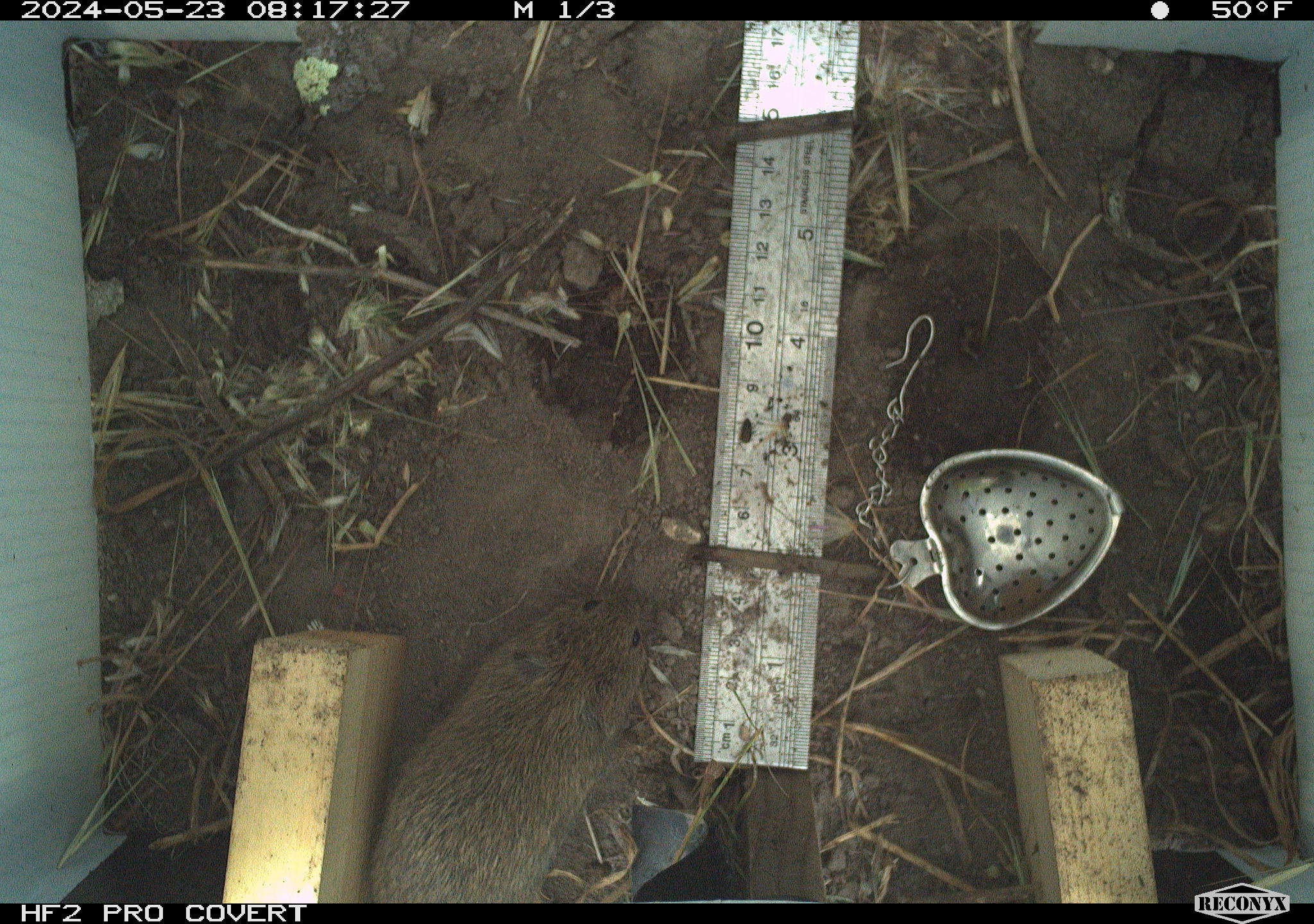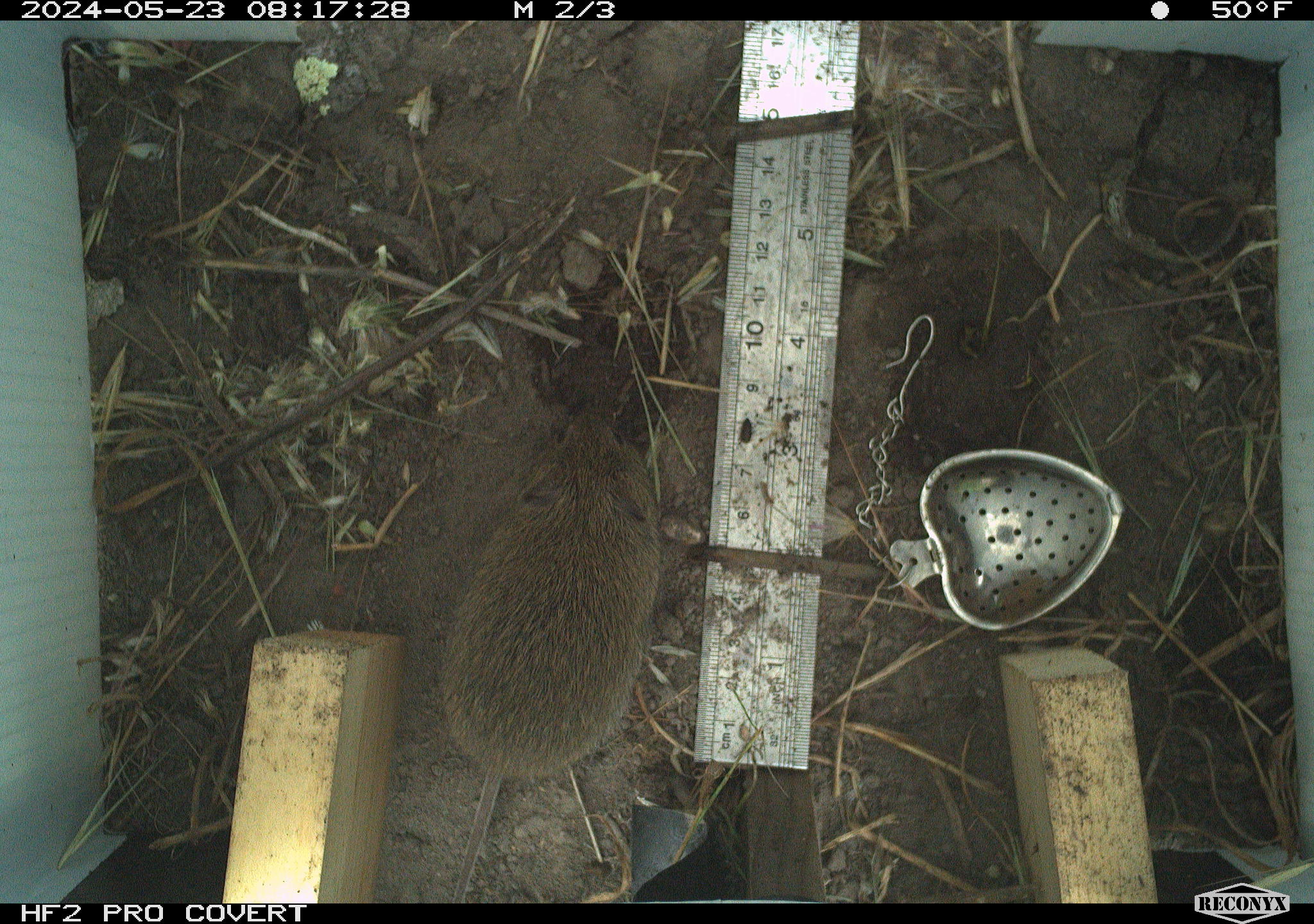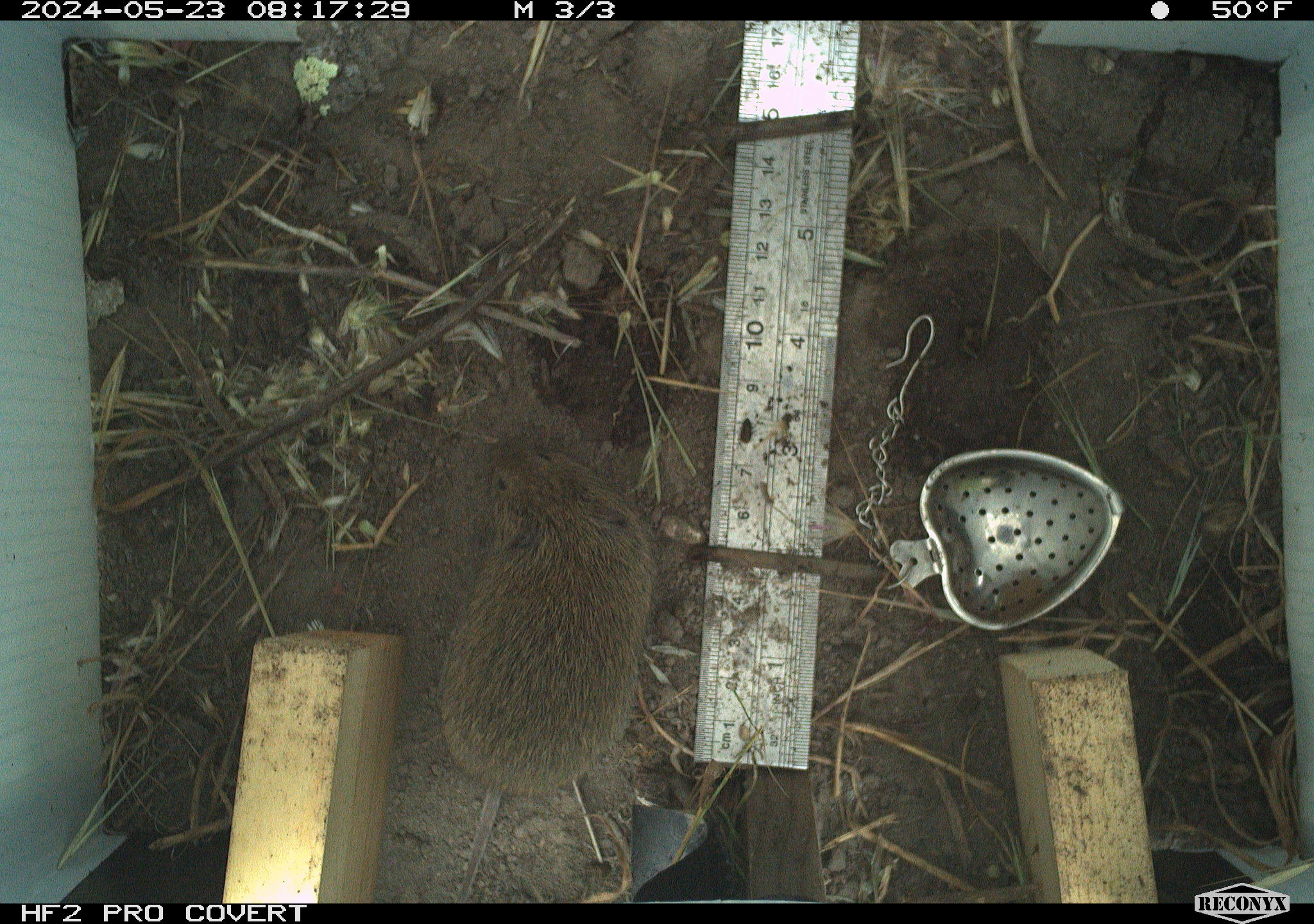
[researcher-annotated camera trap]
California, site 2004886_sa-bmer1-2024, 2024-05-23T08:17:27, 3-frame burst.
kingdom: Animalia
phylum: Chordata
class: Mammalia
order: Rodentia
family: Cricetidae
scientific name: Arvicolinae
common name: voles, lemmings, and muskrats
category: arvicolinae subfamily